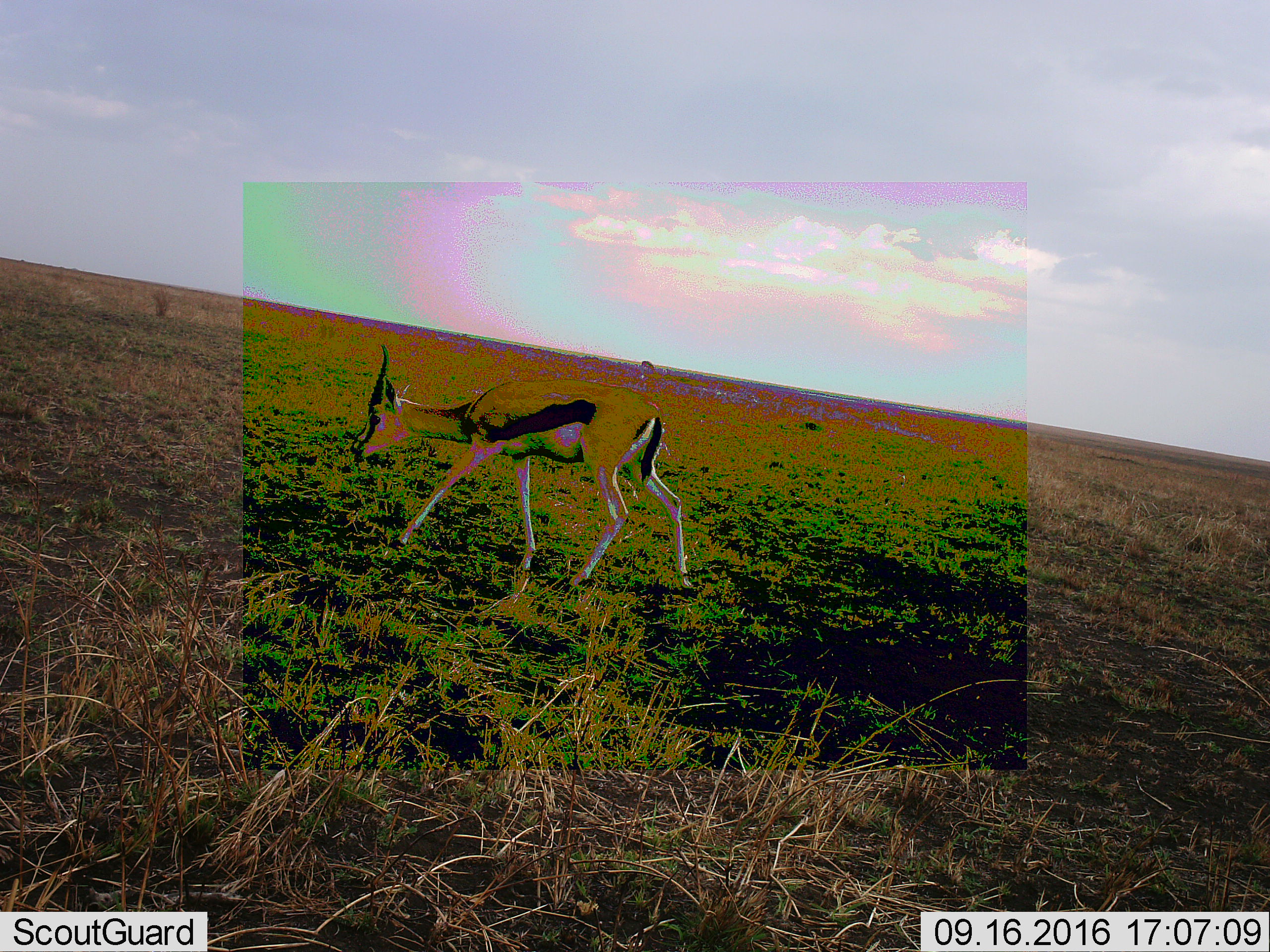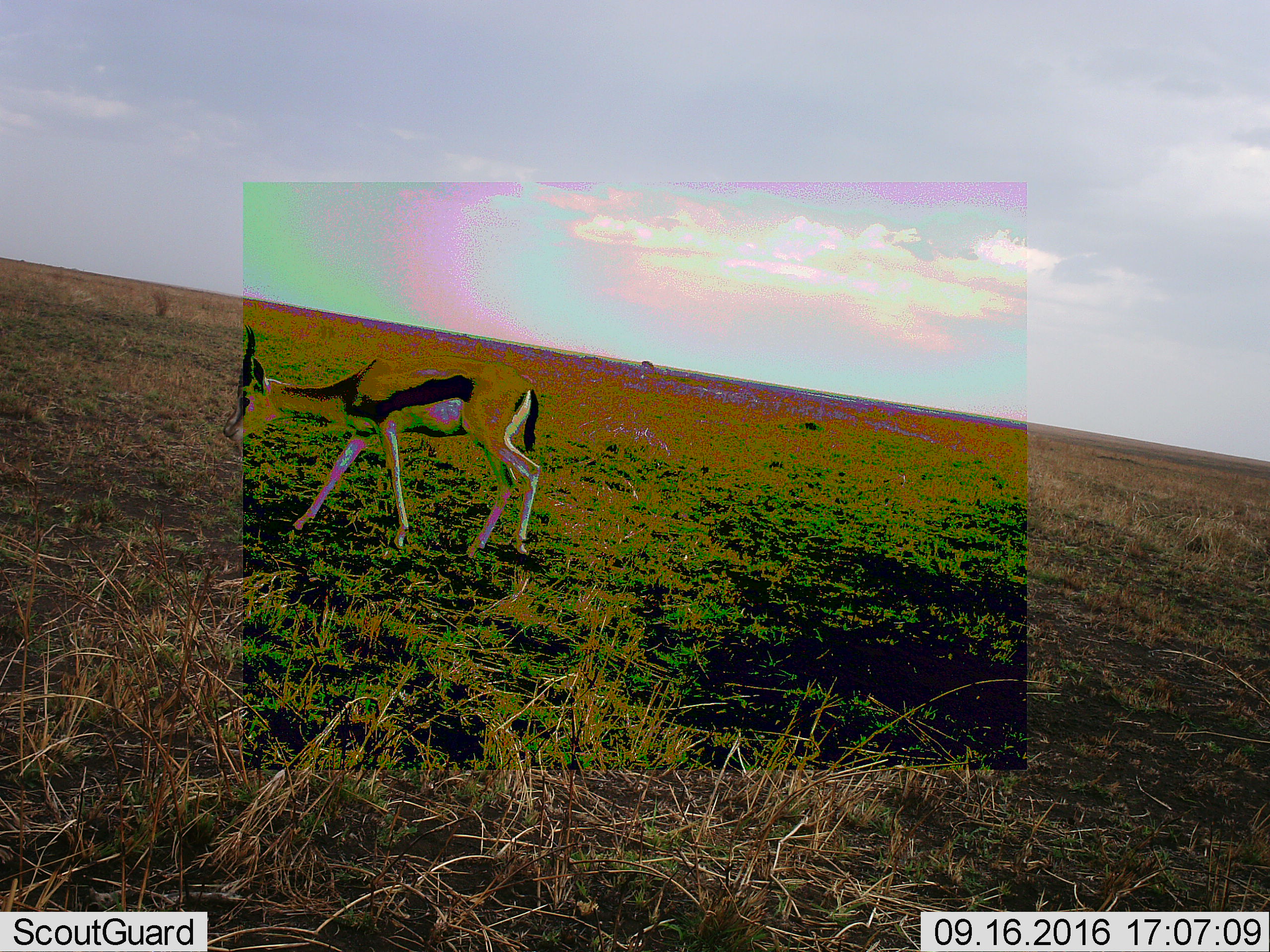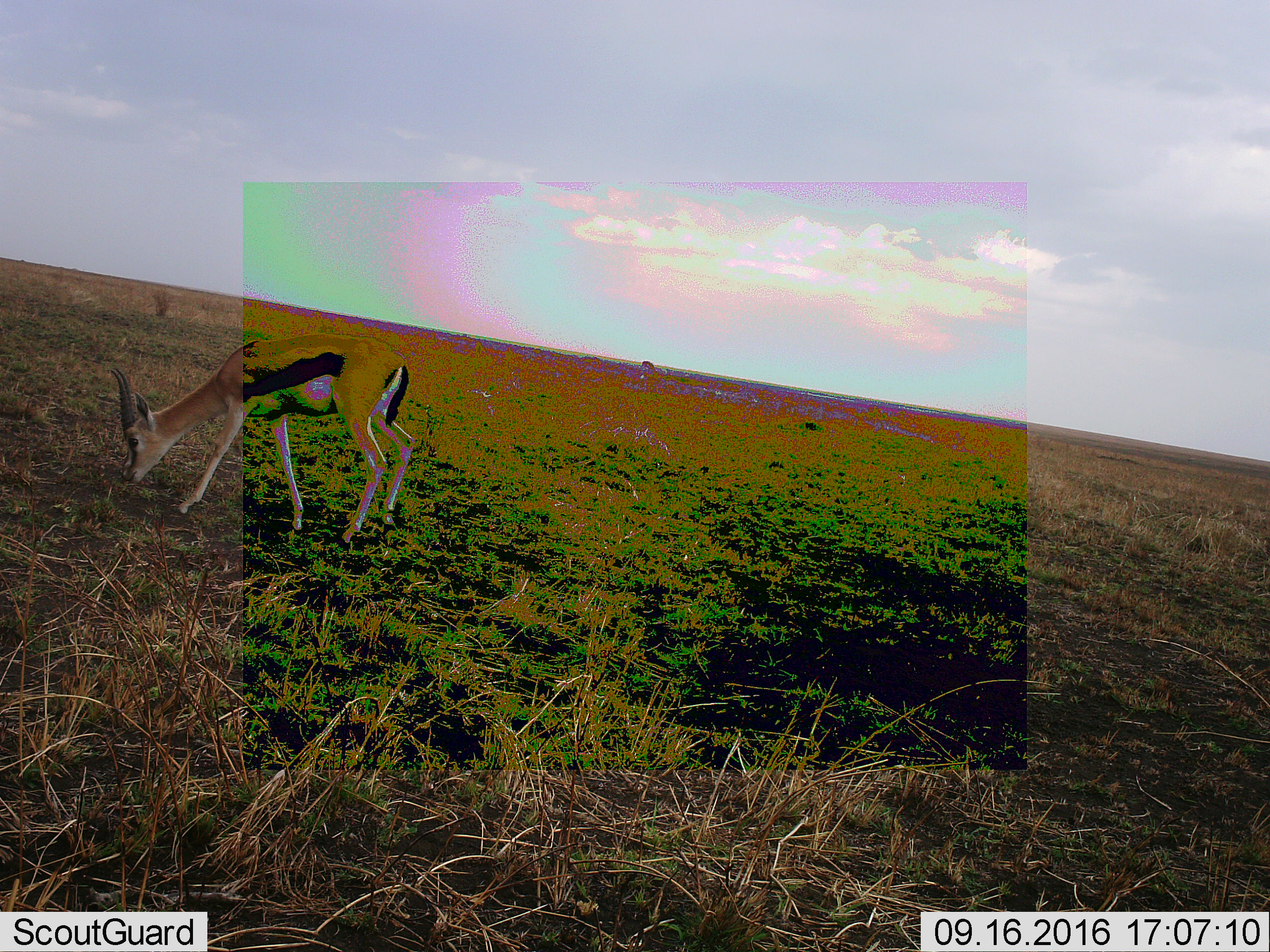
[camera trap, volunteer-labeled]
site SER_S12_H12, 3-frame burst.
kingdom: Animalia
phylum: Chordata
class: Mammalia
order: Artiodactyla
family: Bovidae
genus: Eudorcas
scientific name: Eudorcas thomsonii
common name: thomson's gazelle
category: gazellethomsons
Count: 1.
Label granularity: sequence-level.